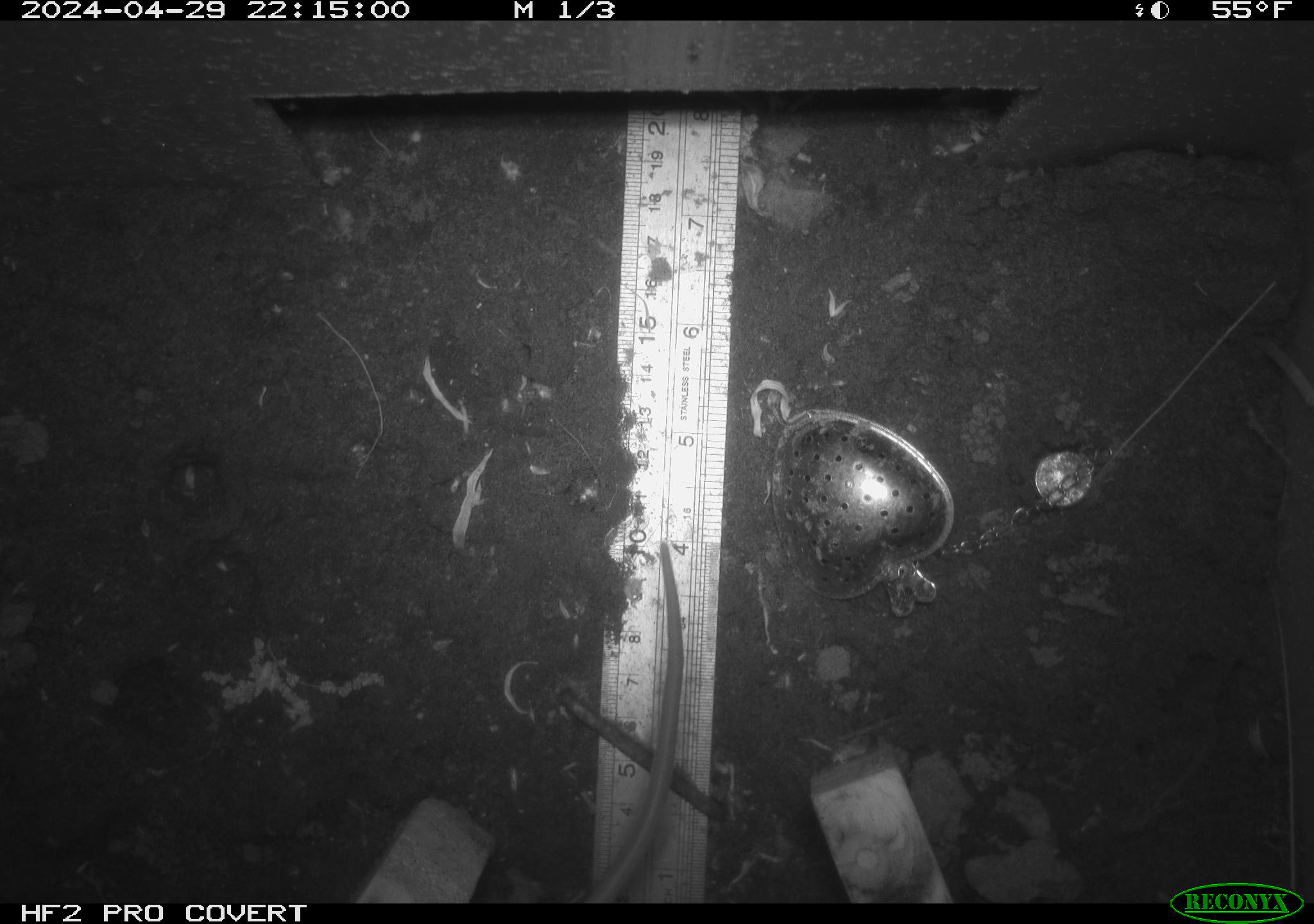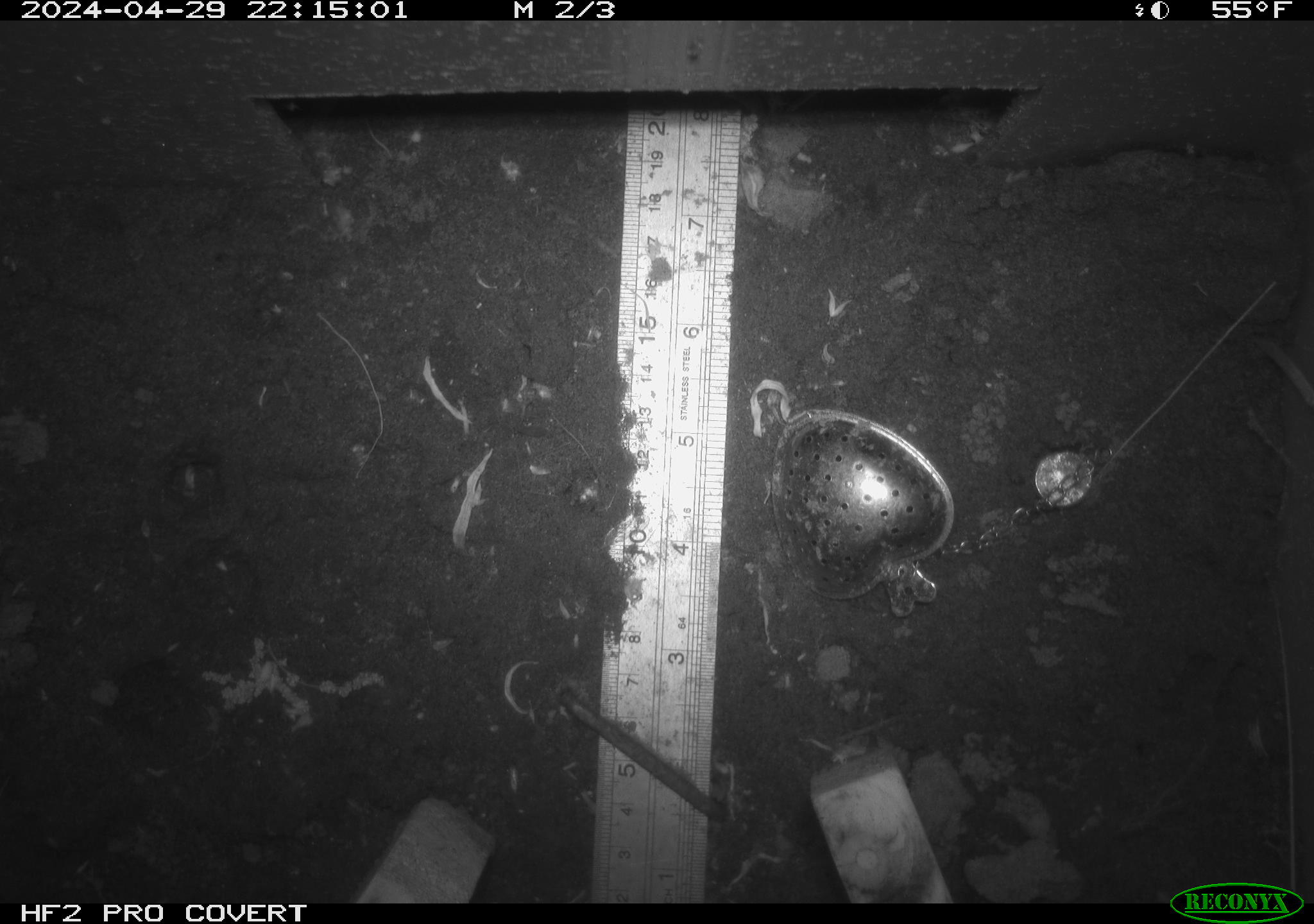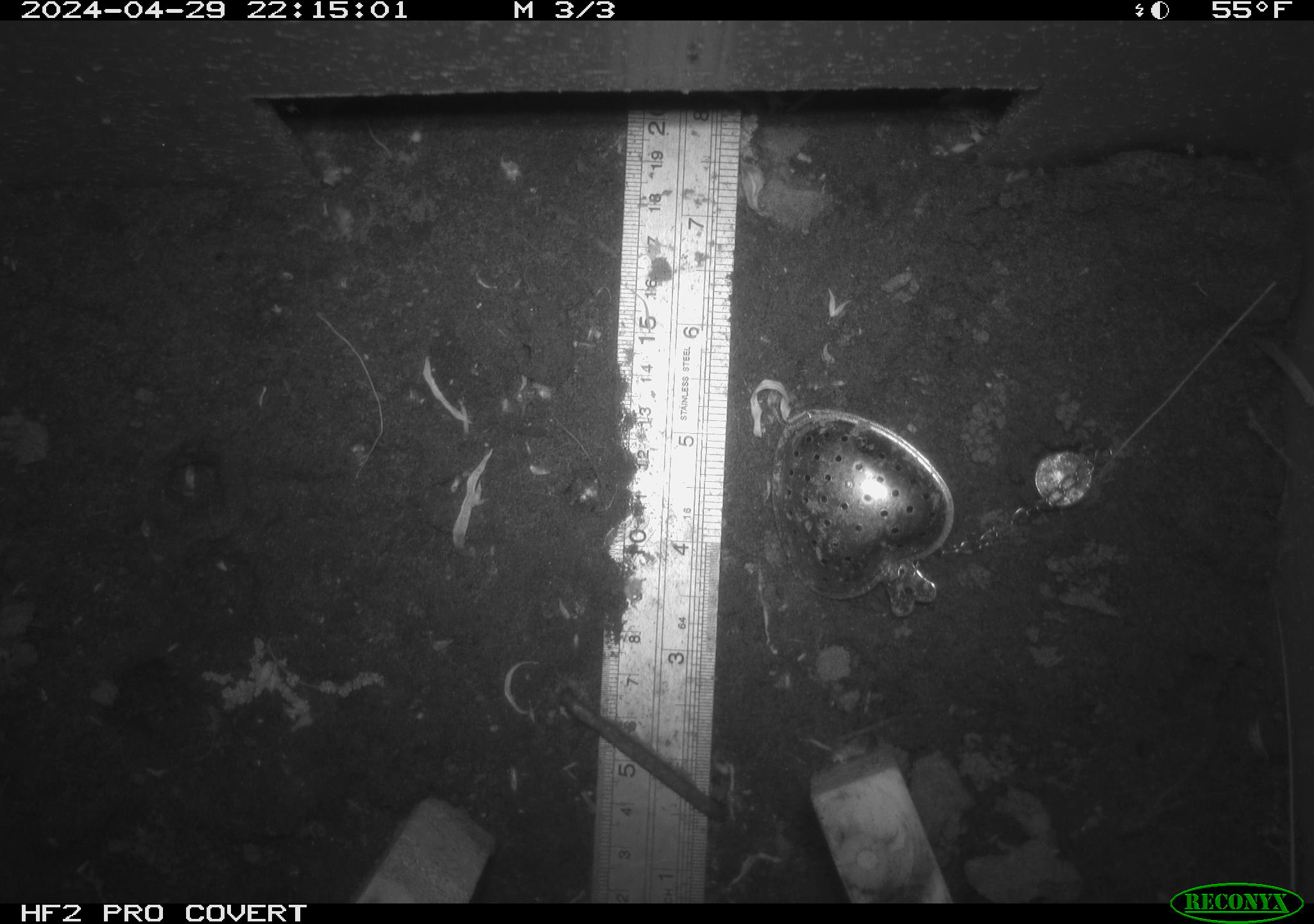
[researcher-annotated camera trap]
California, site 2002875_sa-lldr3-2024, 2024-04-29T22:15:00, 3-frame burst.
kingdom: Animalia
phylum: Chordata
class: Mammalia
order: Rodentia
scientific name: Rodentia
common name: rodent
Rodent (Rodentia).